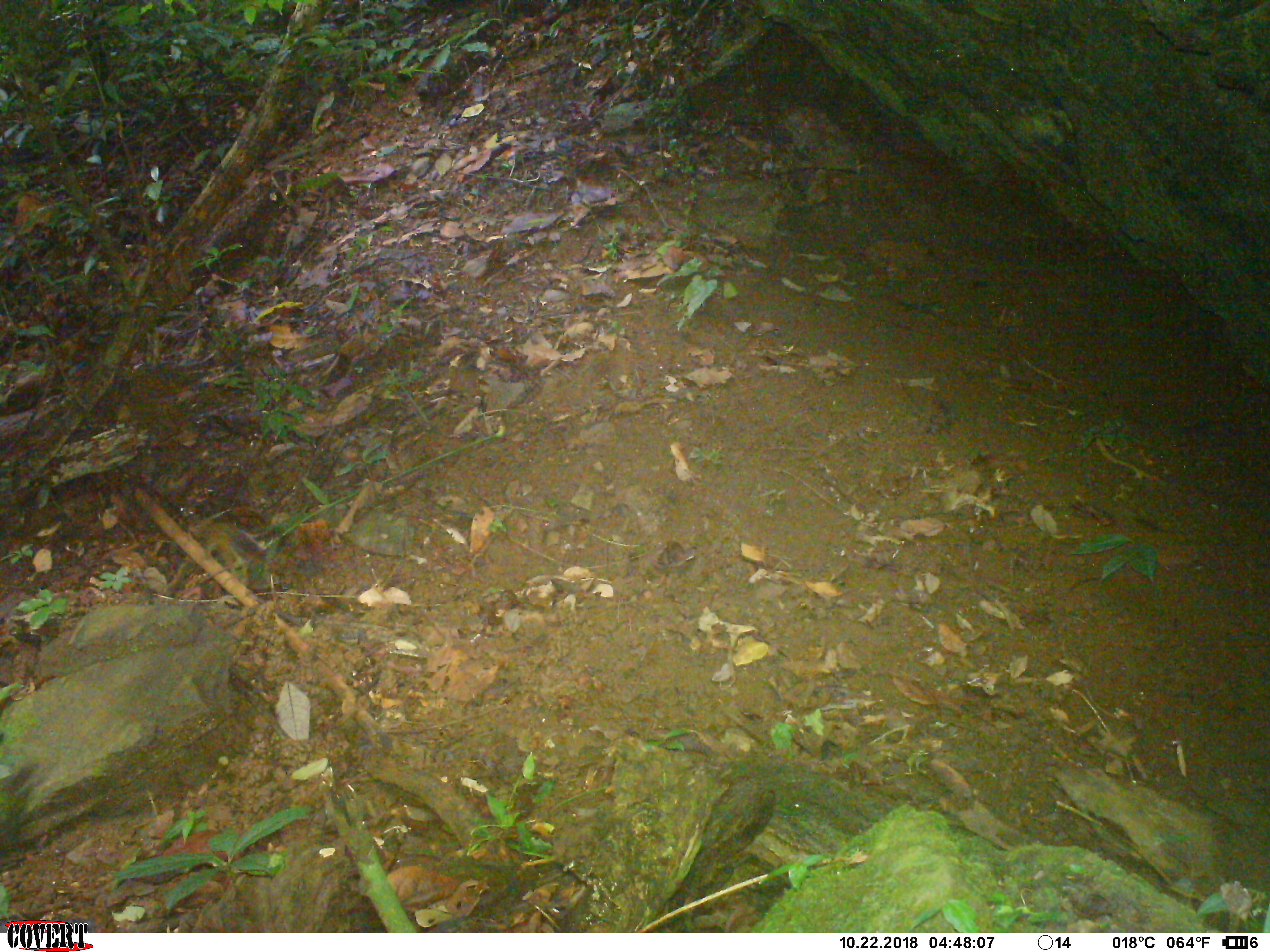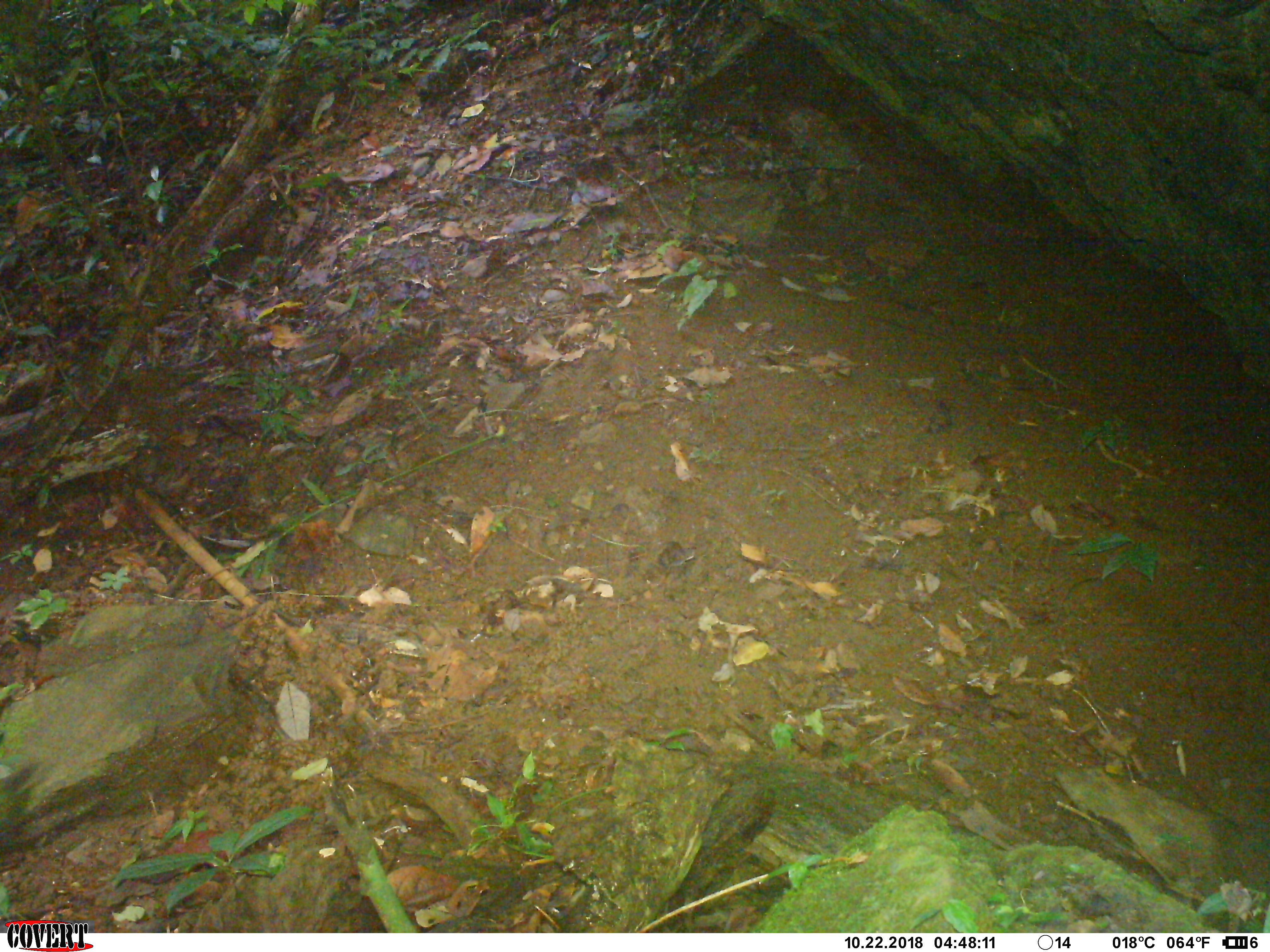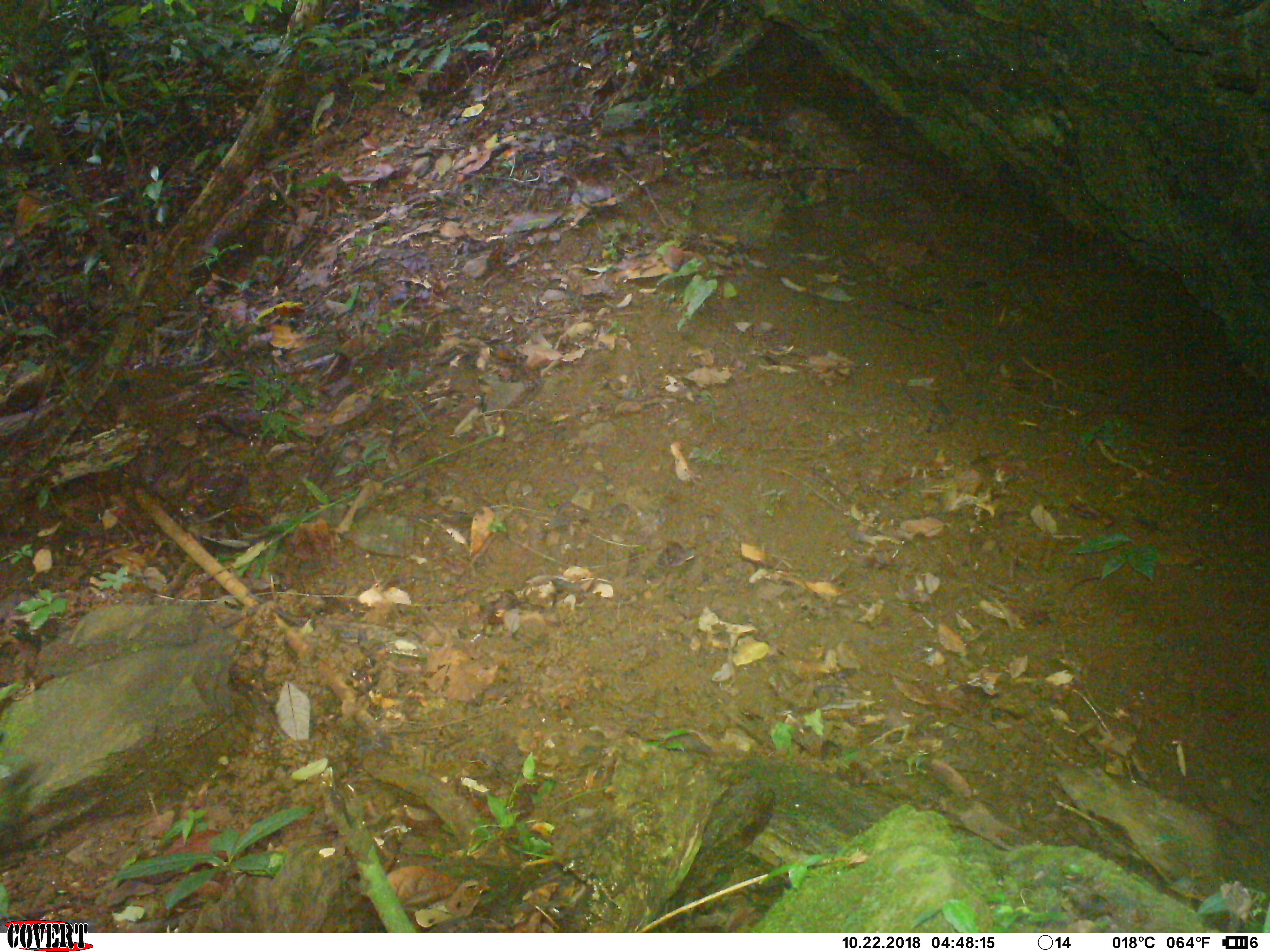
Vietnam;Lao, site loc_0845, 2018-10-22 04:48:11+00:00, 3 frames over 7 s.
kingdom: Animalia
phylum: Chordata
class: Mammalia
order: Rodentia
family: Sciuridae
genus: Dremomys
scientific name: Dremomys rufigenis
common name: red-cheeked squirrel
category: red cheeked squirrel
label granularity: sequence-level